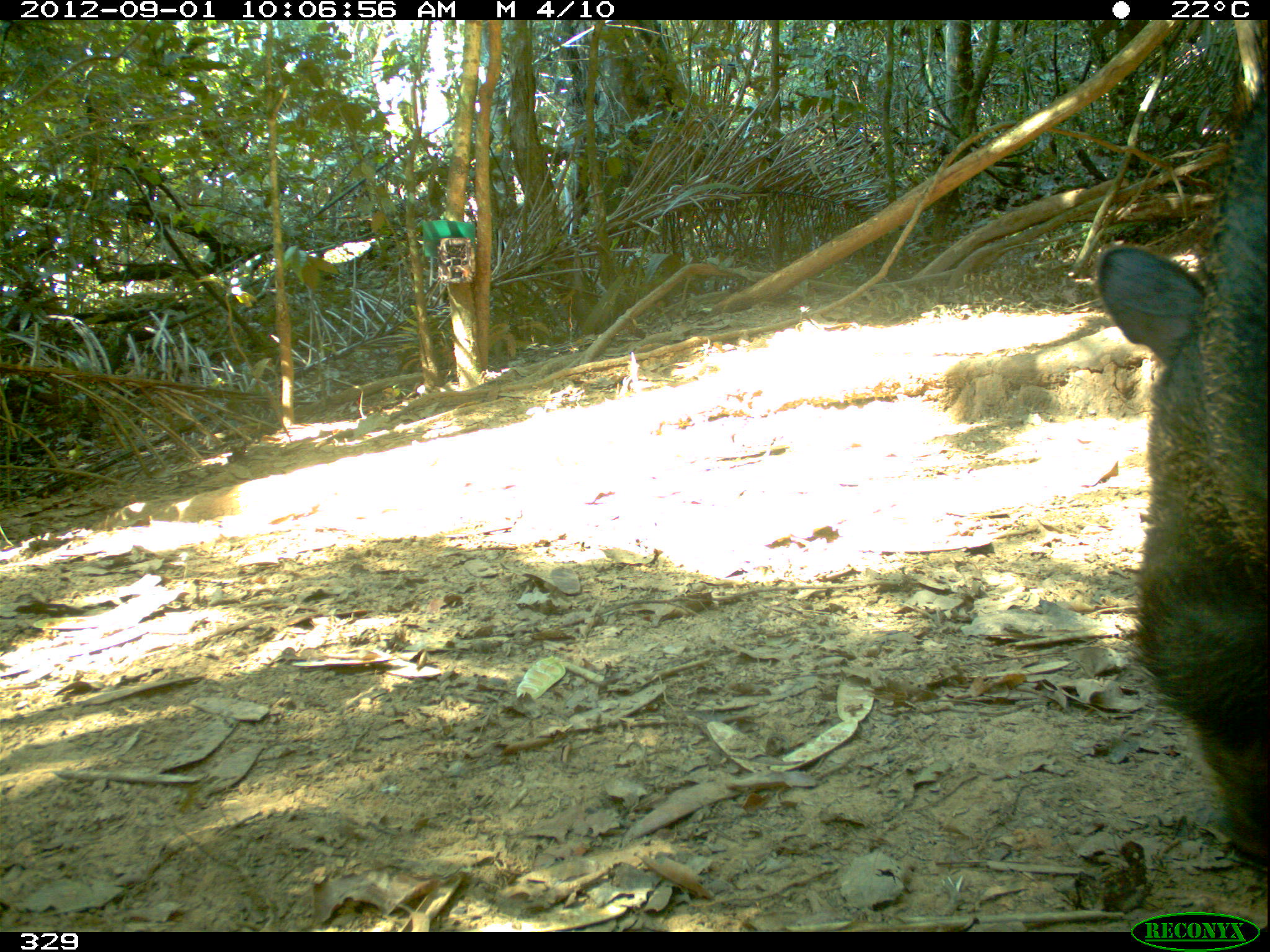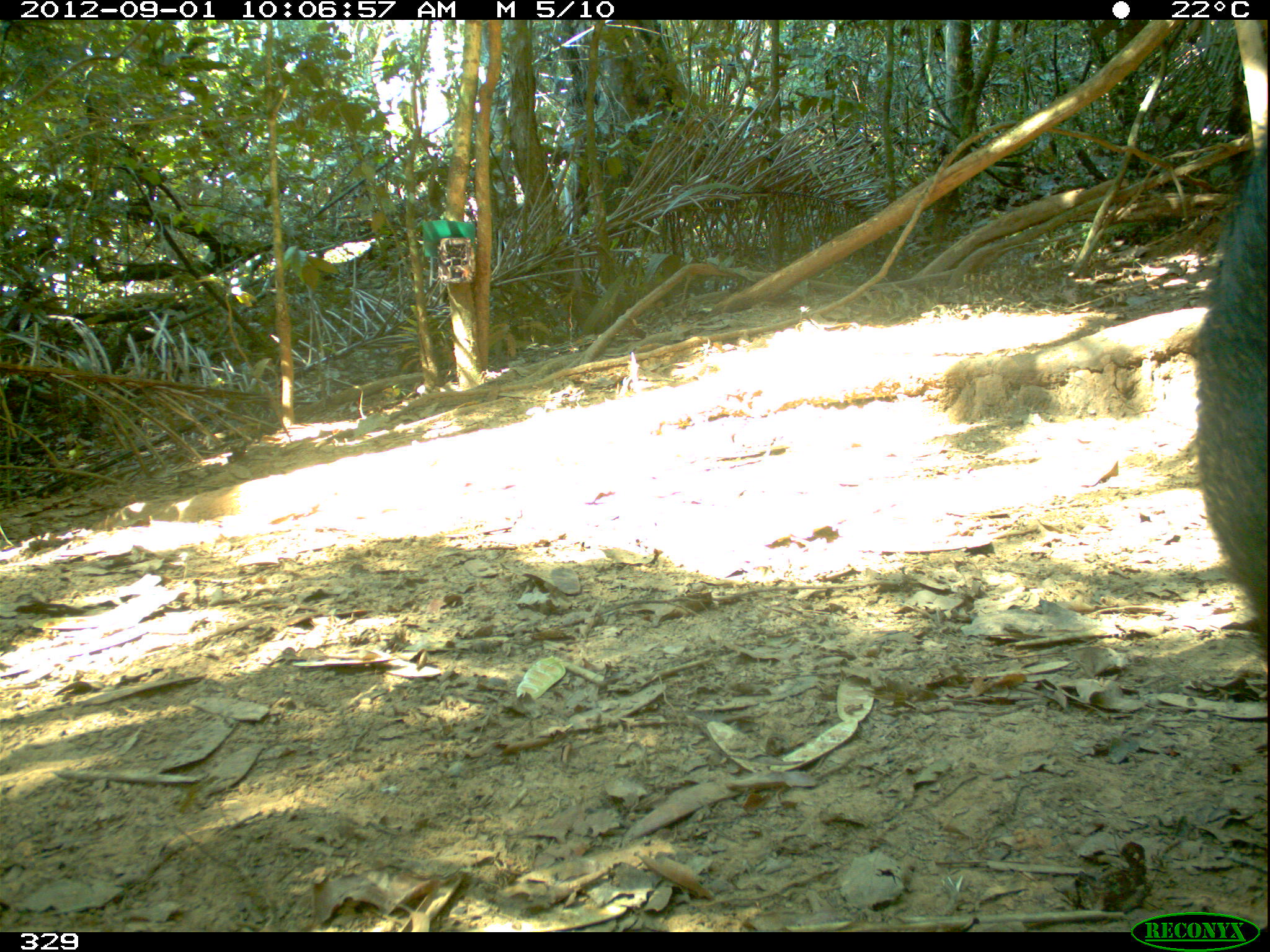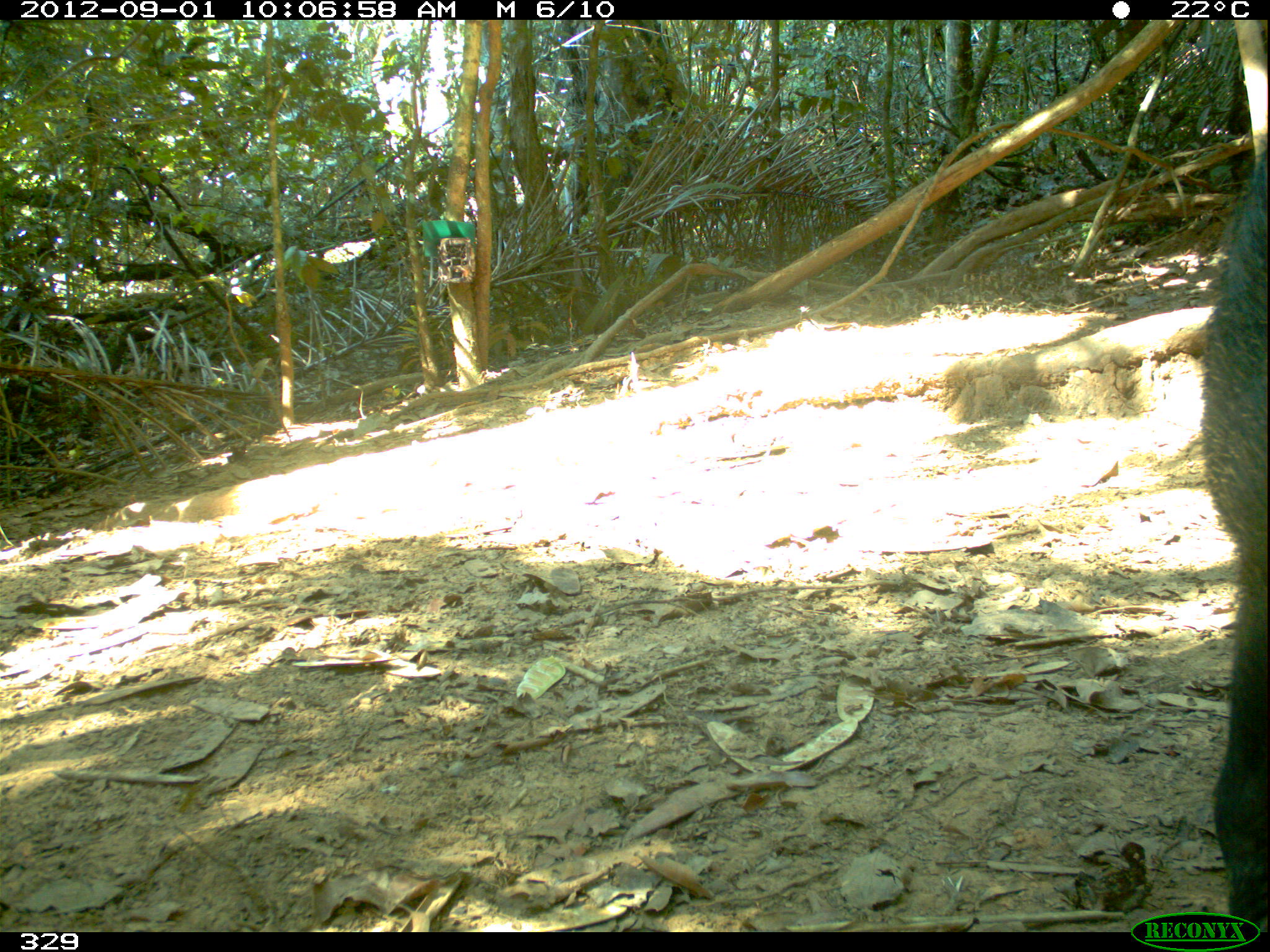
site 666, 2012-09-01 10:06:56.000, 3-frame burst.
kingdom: Animalia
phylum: Chordata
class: Mammalia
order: Artiodactyla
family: Tayassuidae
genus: Tayassu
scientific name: Tayassu pecari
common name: white-lipped peccary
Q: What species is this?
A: Tayassu pecari (white-lipped peccary).